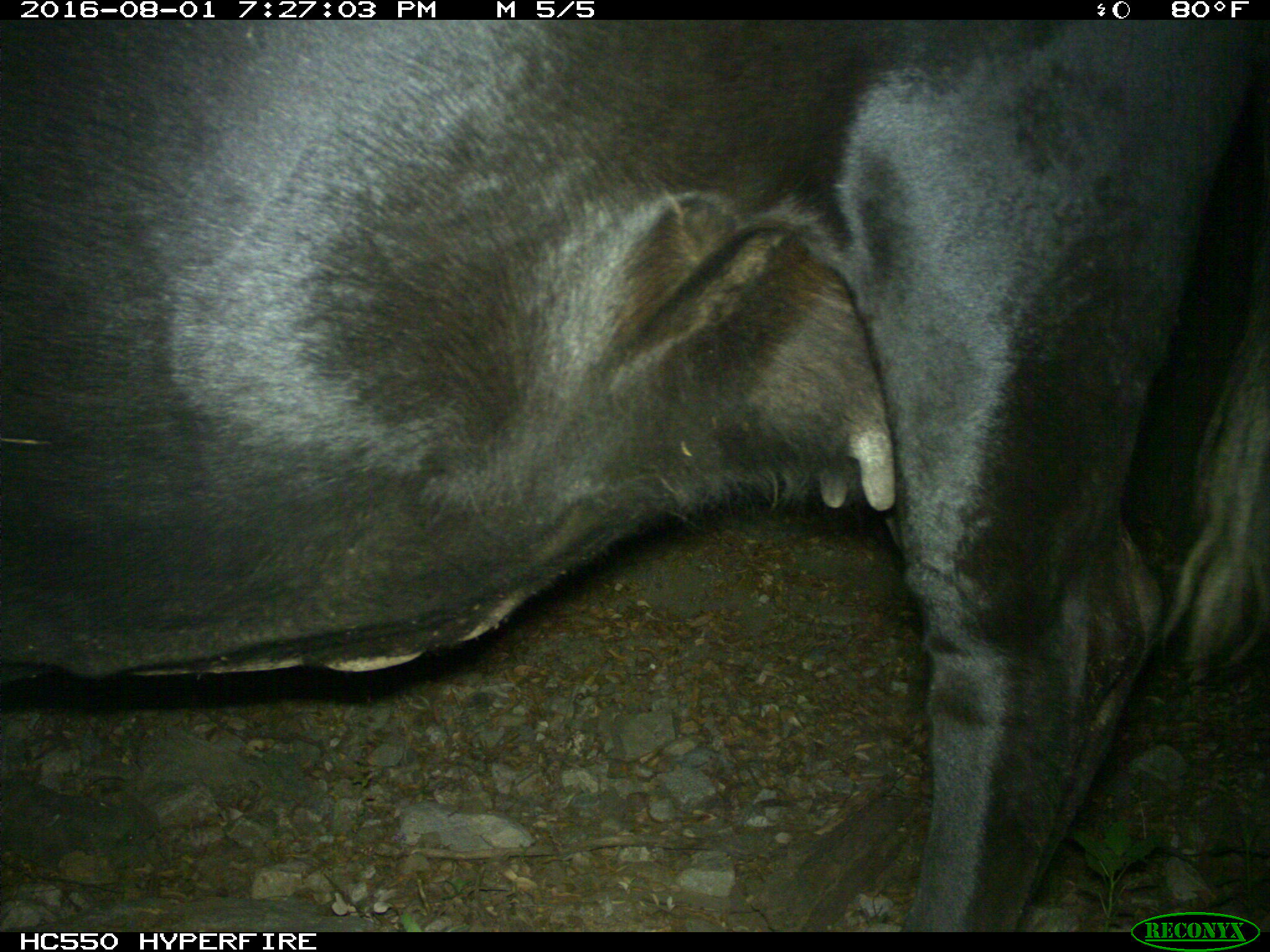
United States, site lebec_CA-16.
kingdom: Animalia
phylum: Chordata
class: Mammalia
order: Artiodactyla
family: Bovidae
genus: Bos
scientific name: Bos taurus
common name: domestic cow